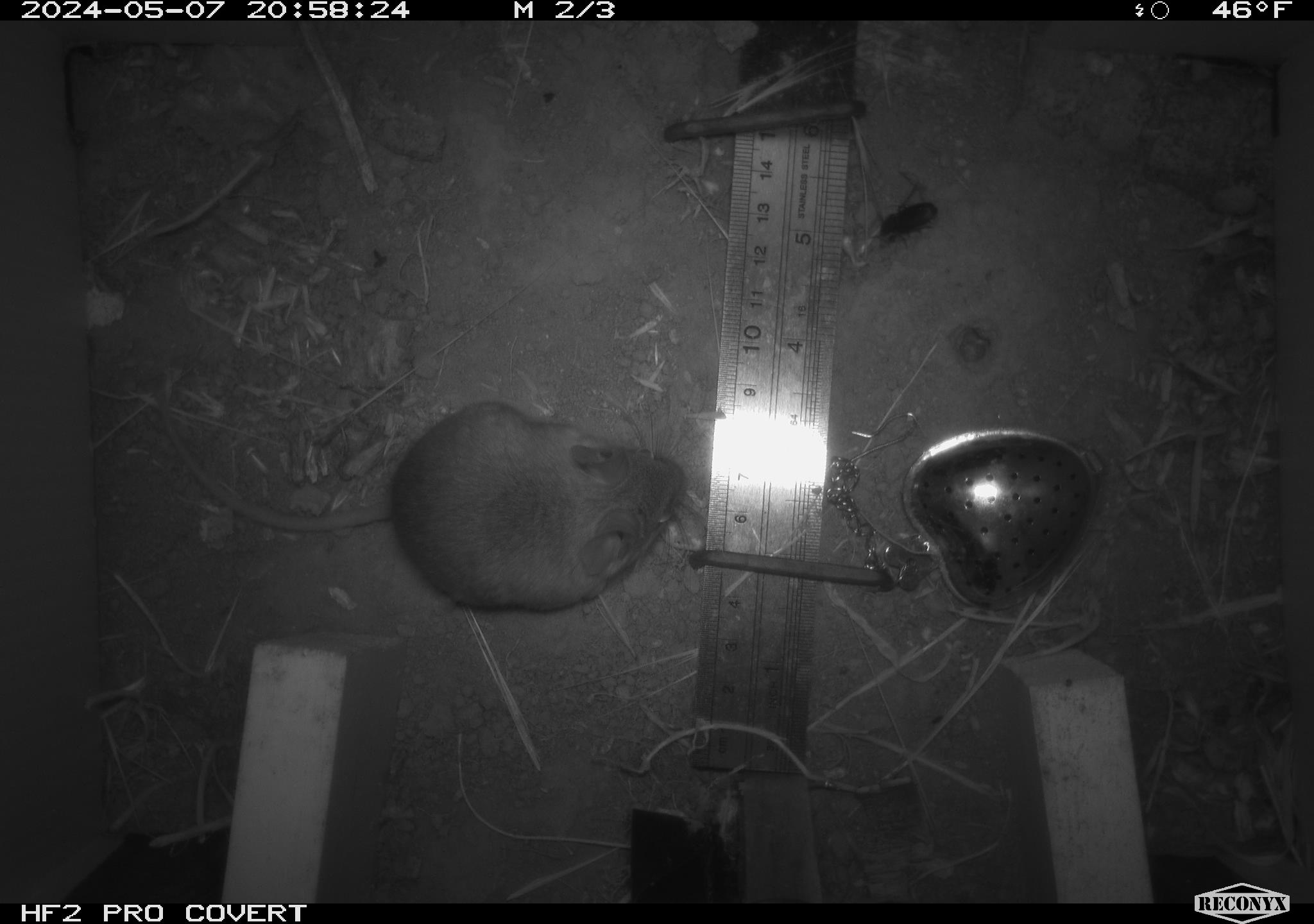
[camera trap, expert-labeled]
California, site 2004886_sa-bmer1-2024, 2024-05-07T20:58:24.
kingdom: Animalia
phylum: Chordata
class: Mammalia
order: Rodentia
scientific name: Rodentia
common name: mouse species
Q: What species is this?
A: Mouse species (Rodentia).